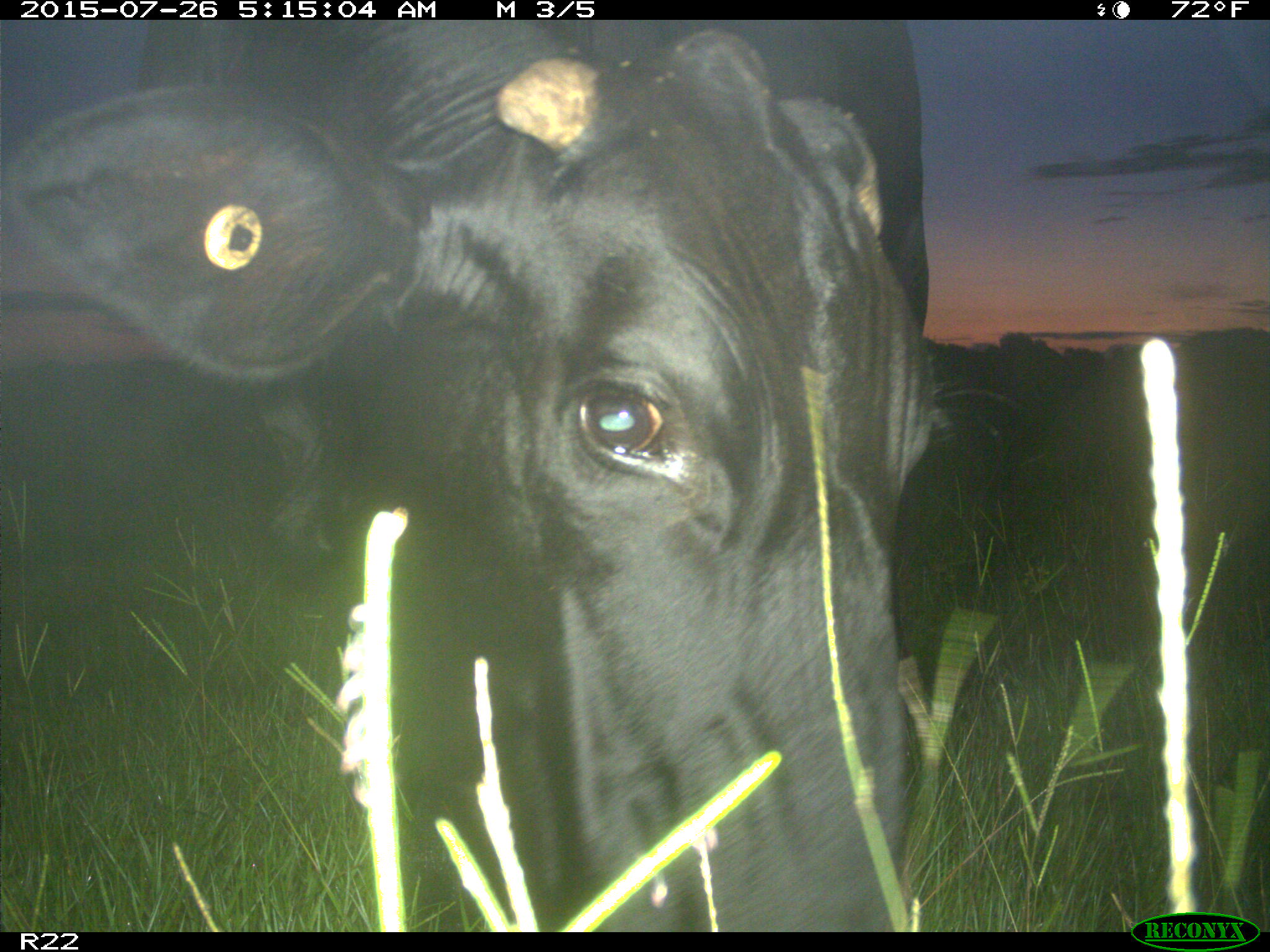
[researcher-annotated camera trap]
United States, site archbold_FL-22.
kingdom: Animalia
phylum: Chordata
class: Mammalia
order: Artiodactyla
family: Bovidae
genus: Bos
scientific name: Bos taurus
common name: domestic cow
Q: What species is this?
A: Bos taurus (domestic cow).